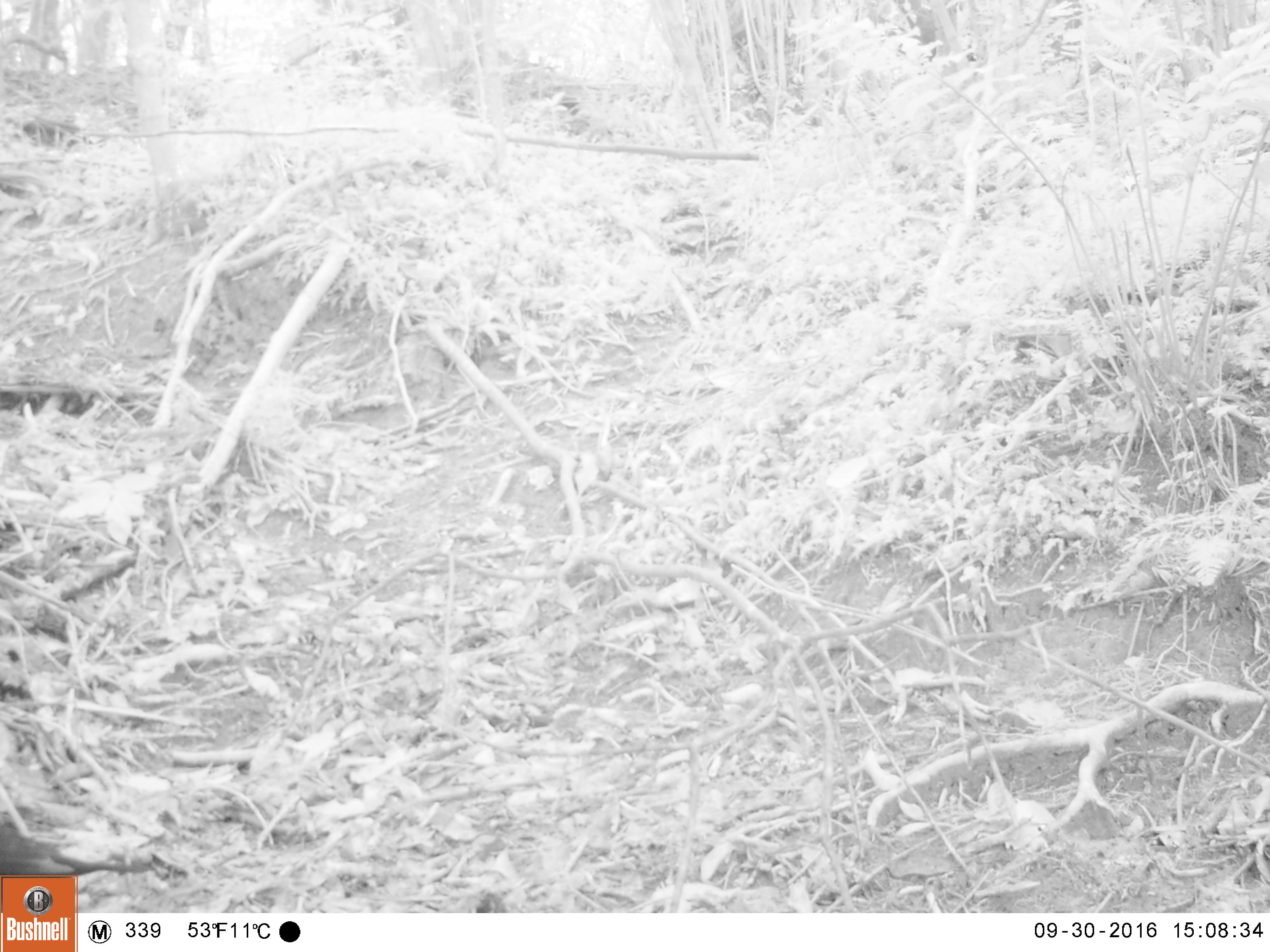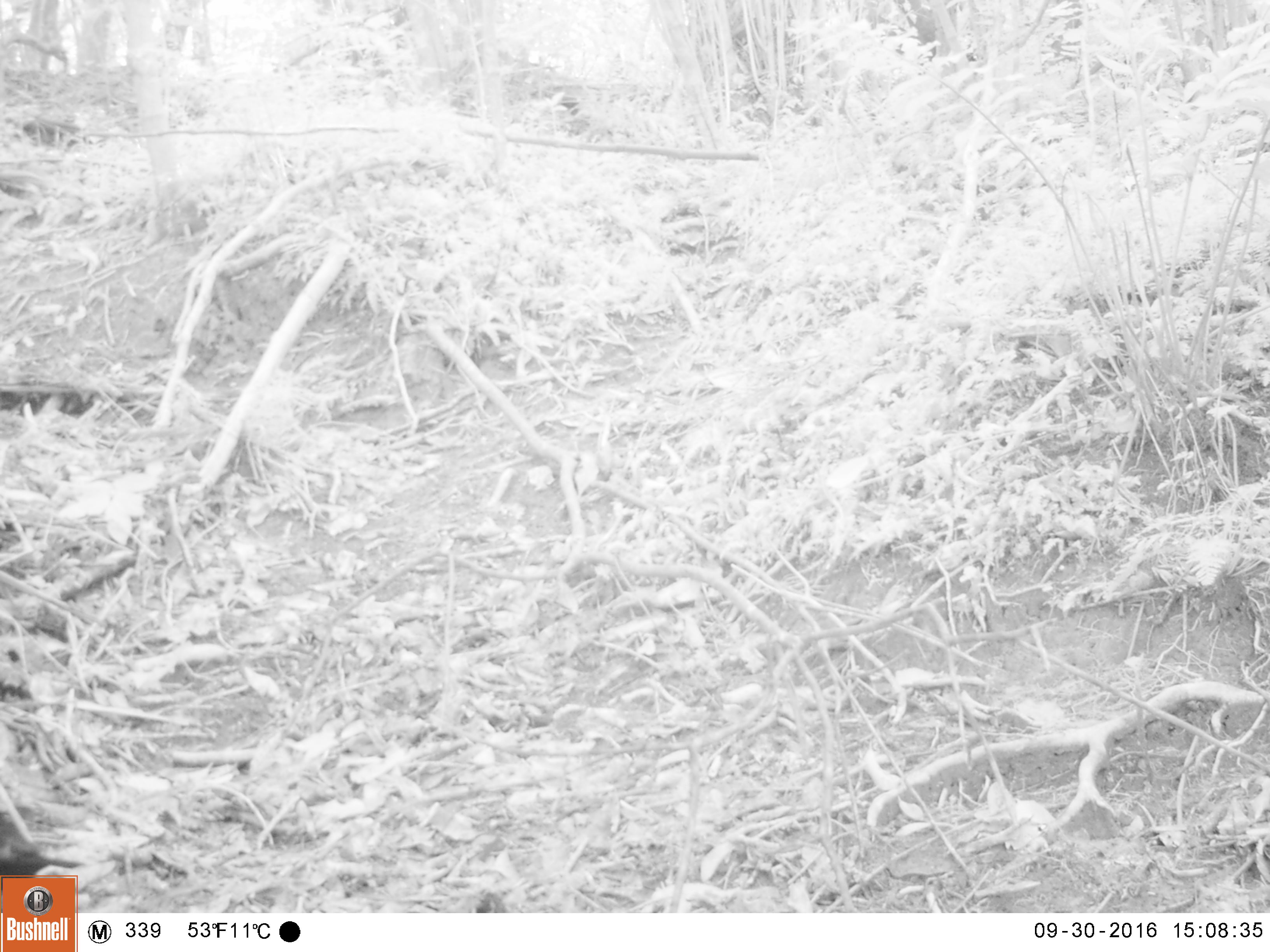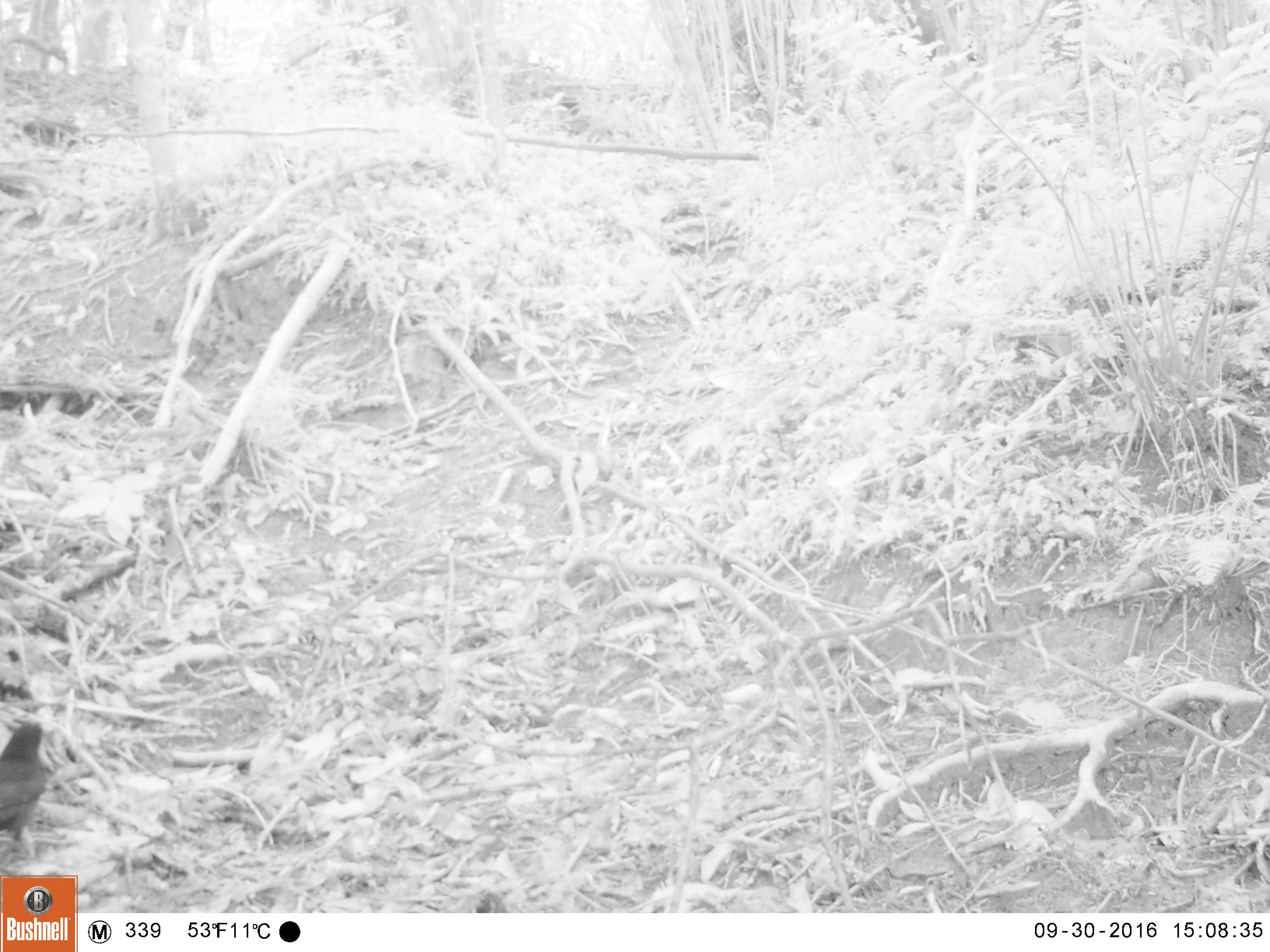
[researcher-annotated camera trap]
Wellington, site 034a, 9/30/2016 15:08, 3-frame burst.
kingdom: Animalia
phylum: Chordata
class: Aves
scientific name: Aves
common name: bird